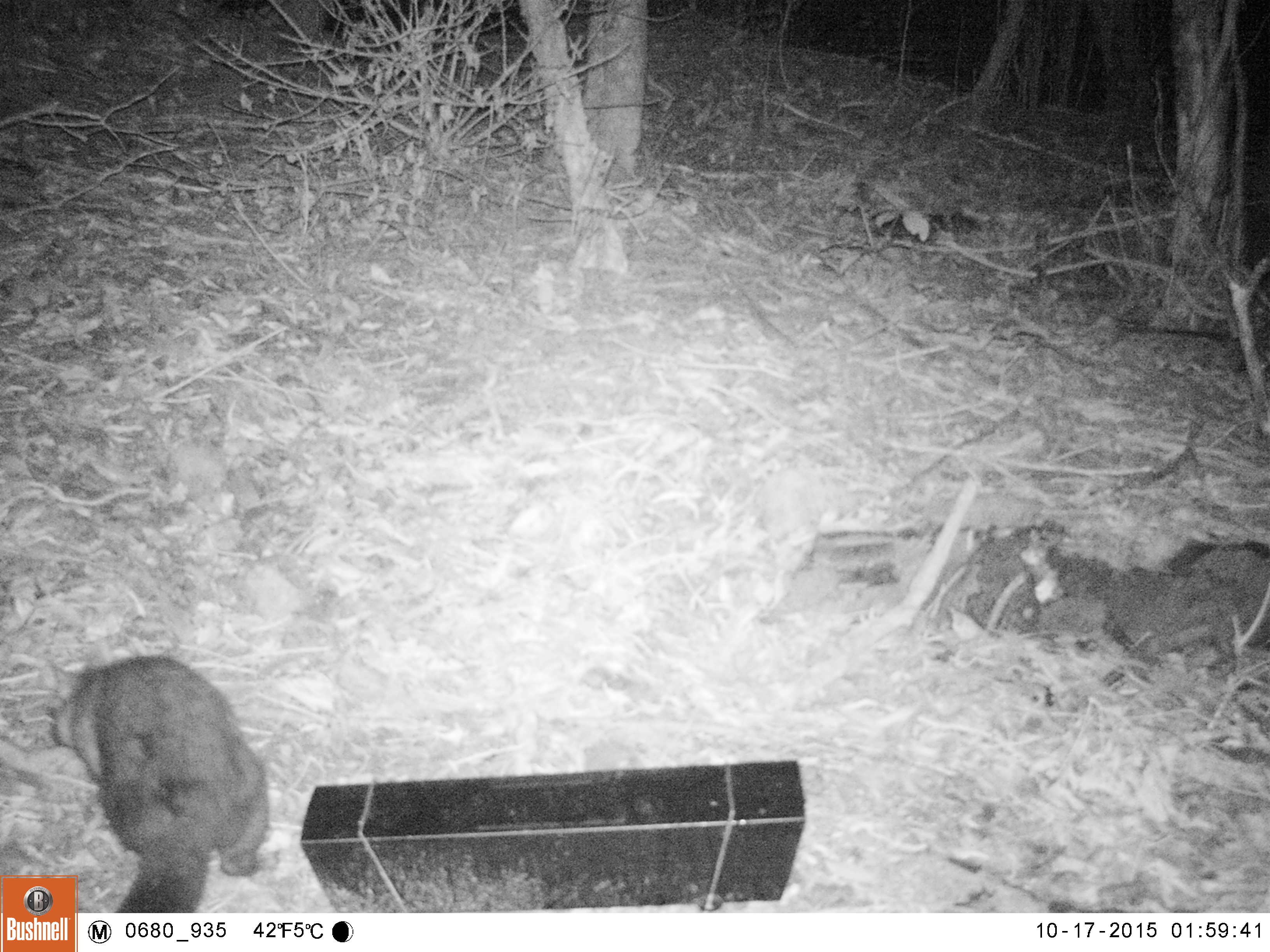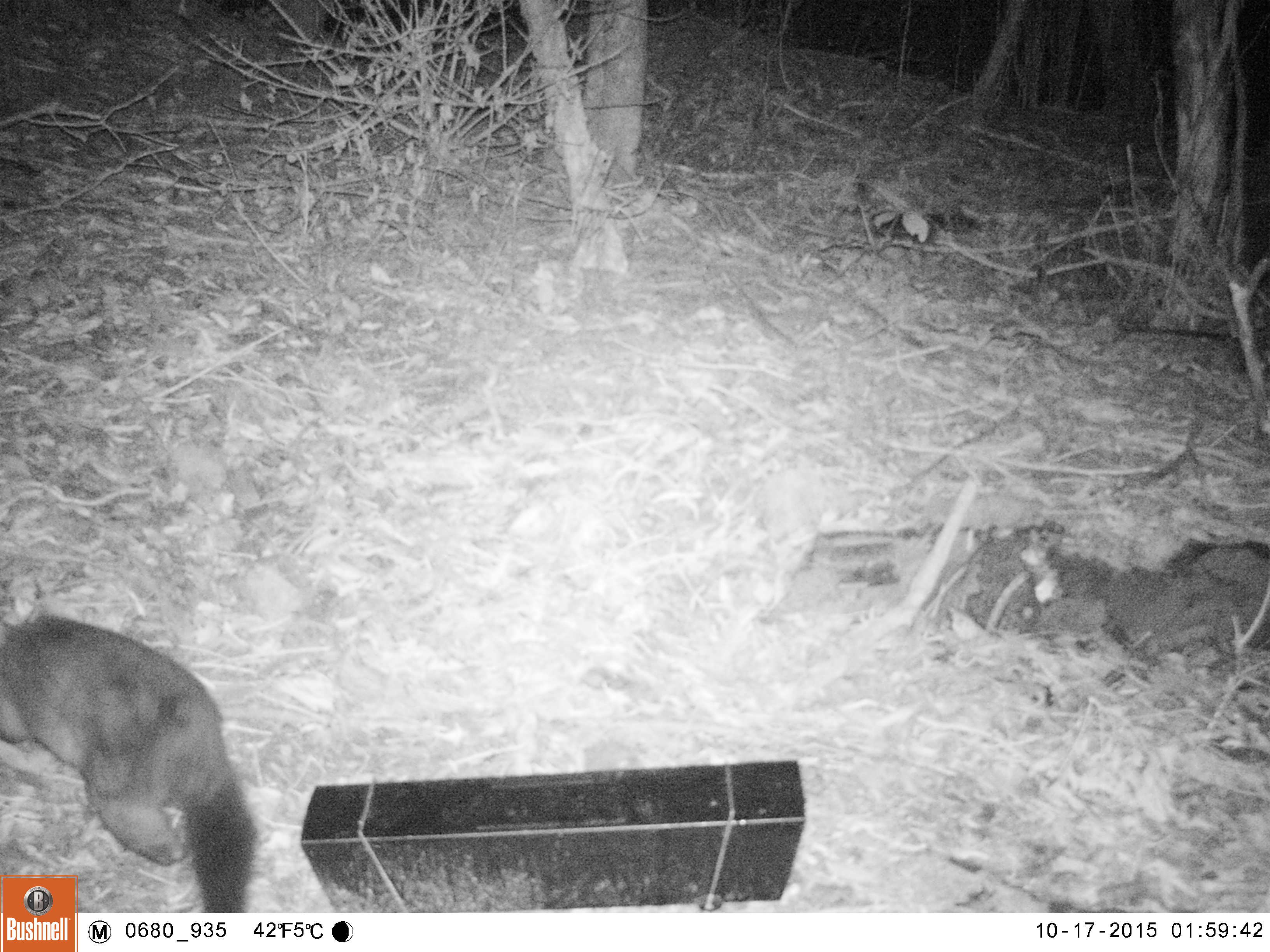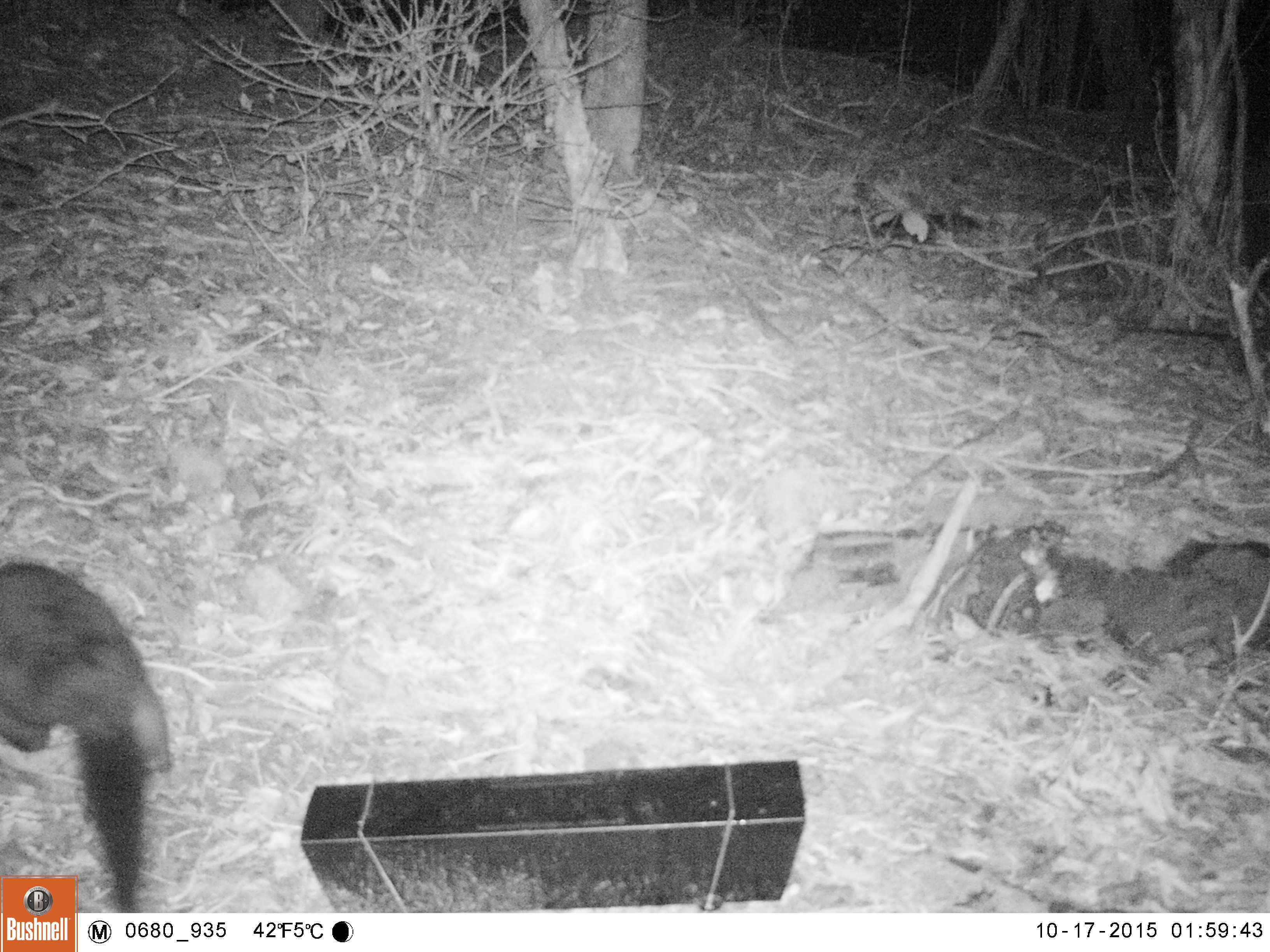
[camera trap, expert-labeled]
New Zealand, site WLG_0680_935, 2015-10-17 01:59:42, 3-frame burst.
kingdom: Animalia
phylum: Chordata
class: Mammalia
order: Diprotodontia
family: Phalangeridae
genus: Trichosurus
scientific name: Trichosurus vulpecula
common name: common brushtail possum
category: possum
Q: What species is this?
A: Possum (common brushtail possum) (Trichosurus vulpecula).